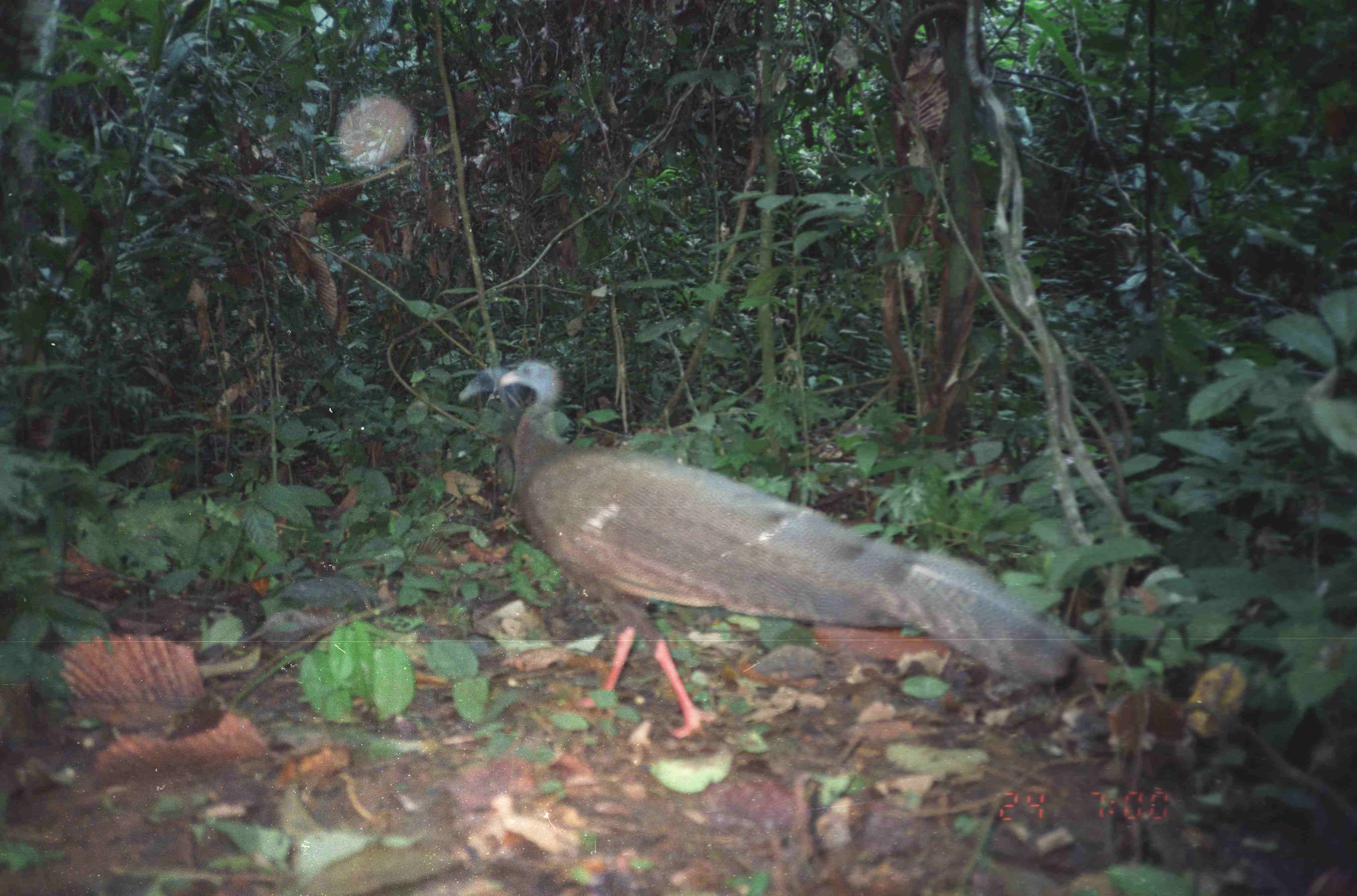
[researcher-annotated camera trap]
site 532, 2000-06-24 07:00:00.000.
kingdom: Animalia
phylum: Chordata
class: Aves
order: Galliformes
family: Phasianidae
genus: Argusianus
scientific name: Argusianus argus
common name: great argus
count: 1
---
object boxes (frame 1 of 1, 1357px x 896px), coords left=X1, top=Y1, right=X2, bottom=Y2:
argusianus argus: left=496, top=360, right=1087, bottom=739; left=457, top=365, right=528, bottom=493